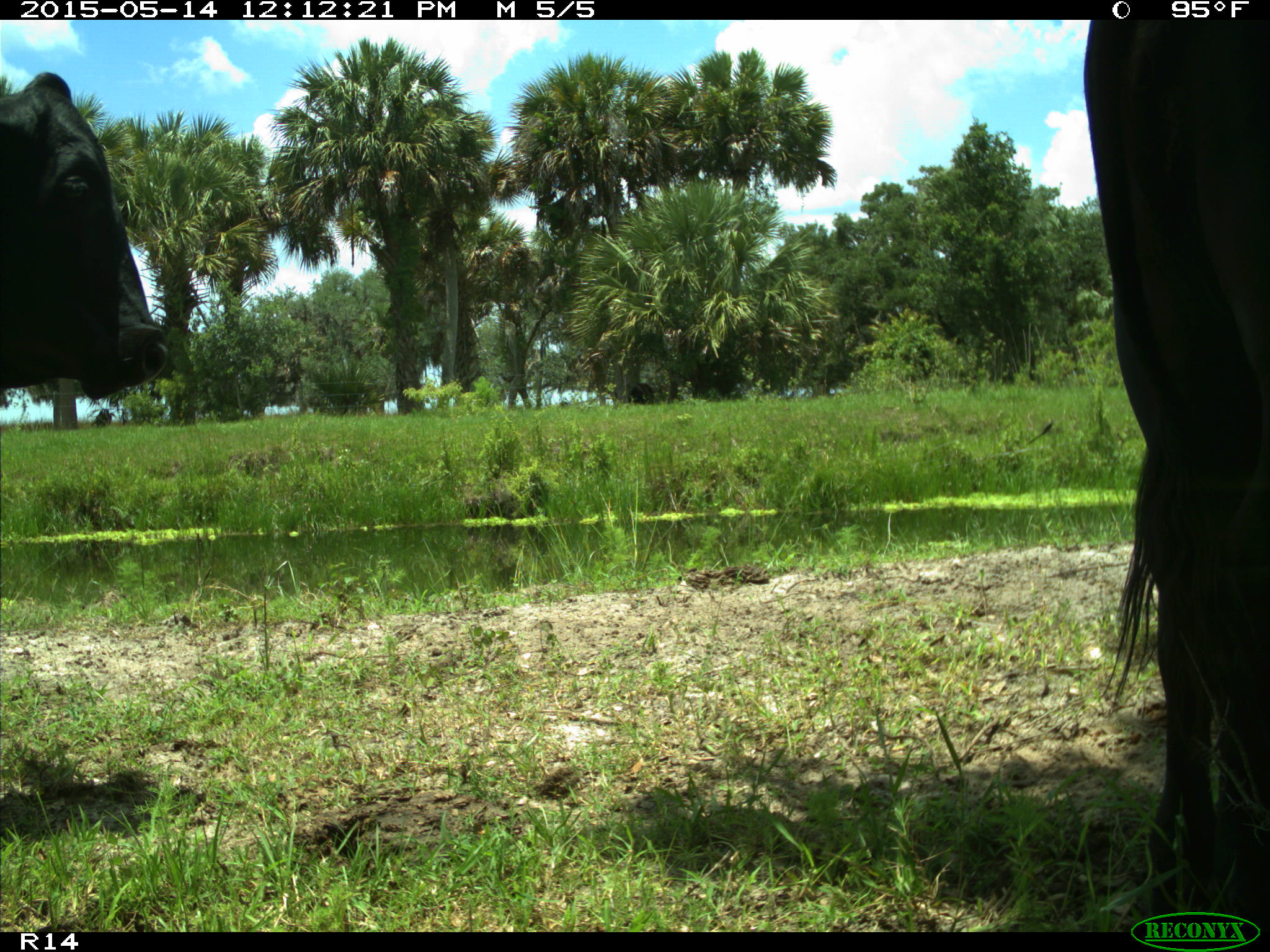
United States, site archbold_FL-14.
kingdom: Animalia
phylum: Chordata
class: Mammalia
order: Artiodactyla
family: Bovidae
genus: Bos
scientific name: Bos taurus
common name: domestic cow